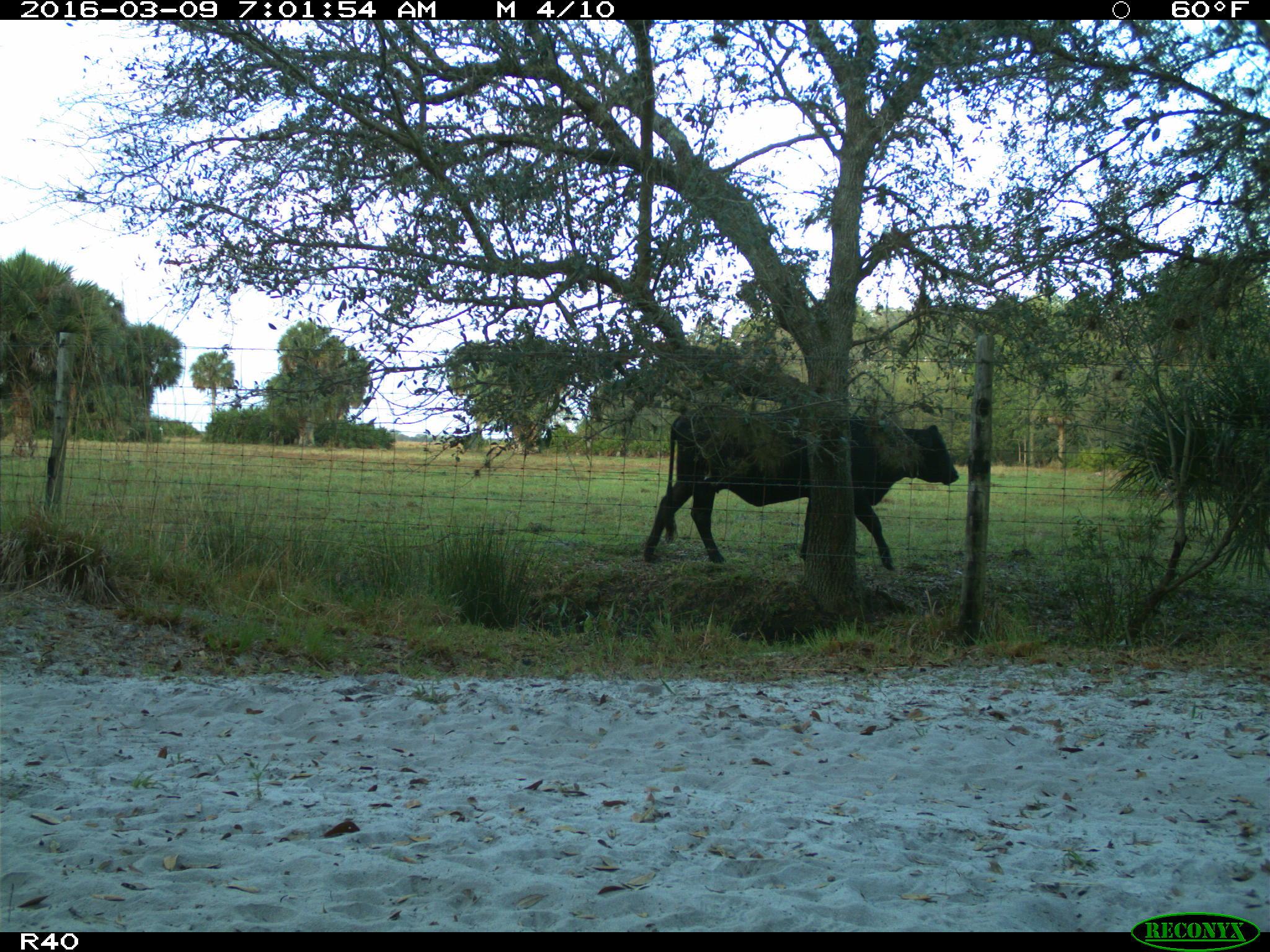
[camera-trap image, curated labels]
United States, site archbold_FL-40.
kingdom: Animalia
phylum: Chordata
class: Mammalia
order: Artiodactyla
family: Bovidae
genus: Bos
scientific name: Bos taurus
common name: domestic cow